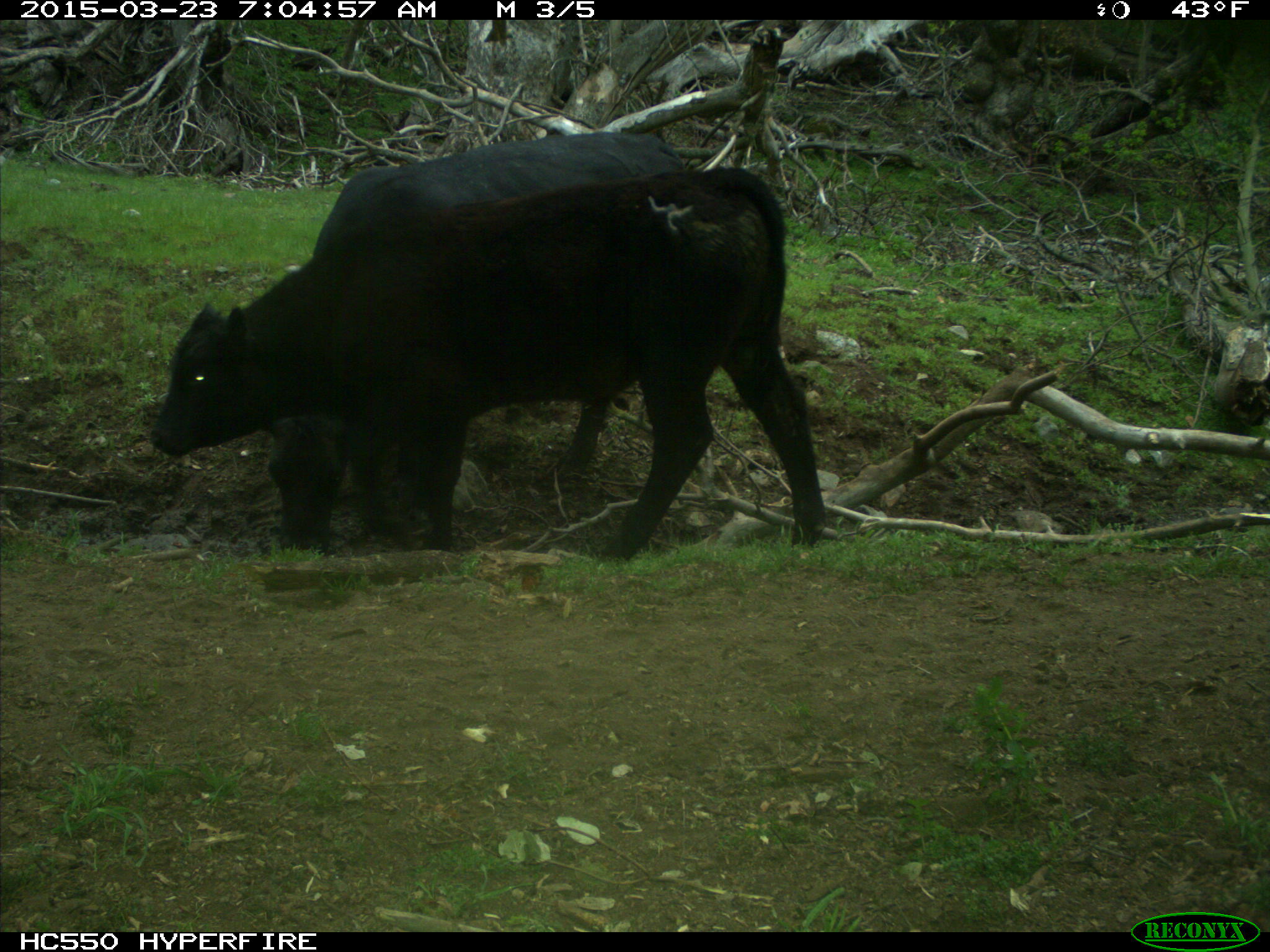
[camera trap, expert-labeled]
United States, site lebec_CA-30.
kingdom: Animalia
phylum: Chordata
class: Mammalia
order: Artiodactyla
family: Bovidae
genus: Bos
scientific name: Bos taurus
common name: domestic cow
Bos taurus (domestic cow).